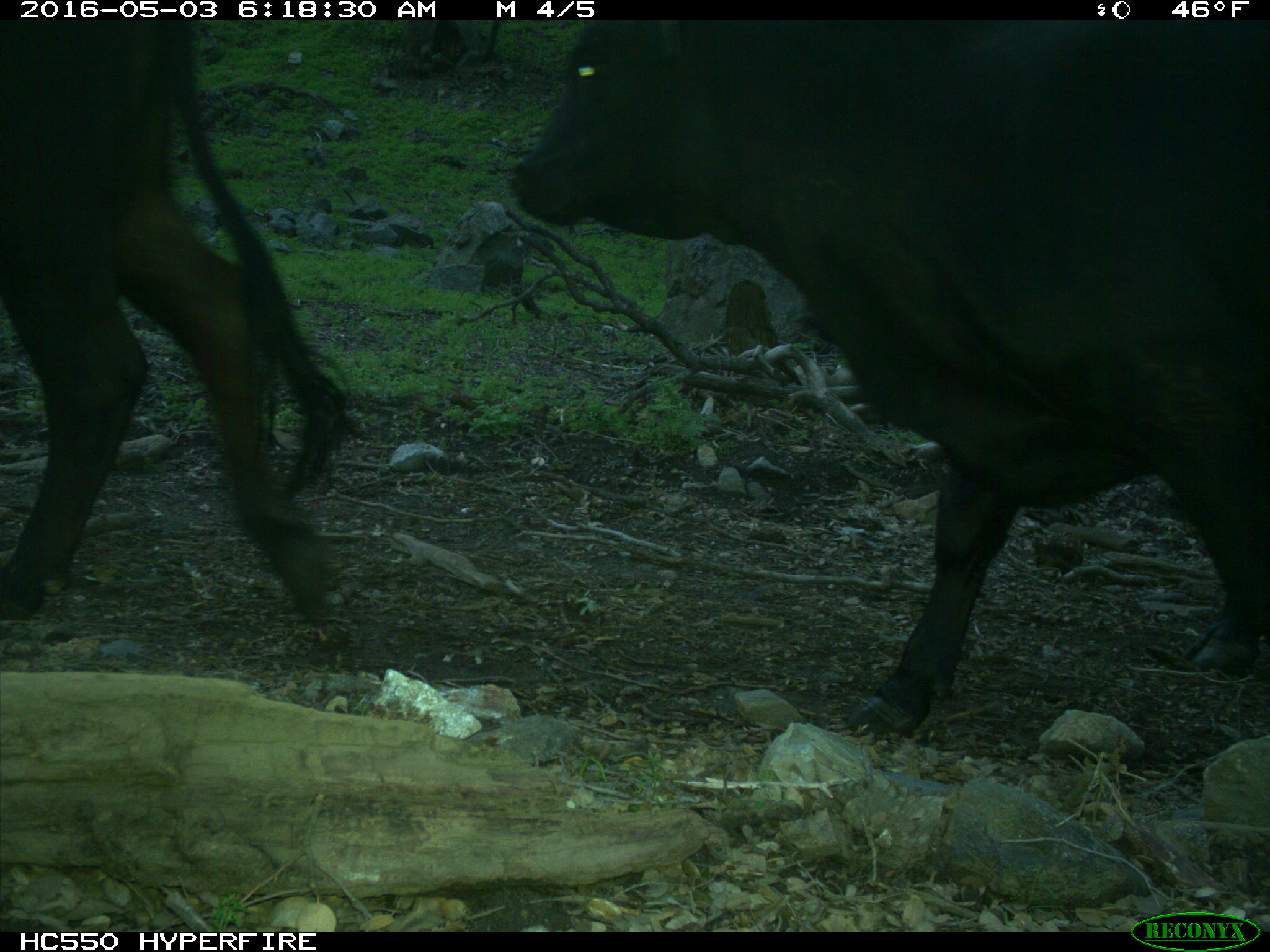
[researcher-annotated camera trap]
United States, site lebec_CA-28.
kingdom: Animalia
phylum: Chordata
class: Mammalia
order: Artiodactyla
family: Bovidae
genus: Bos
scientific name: Bos taurus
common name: domestic cow